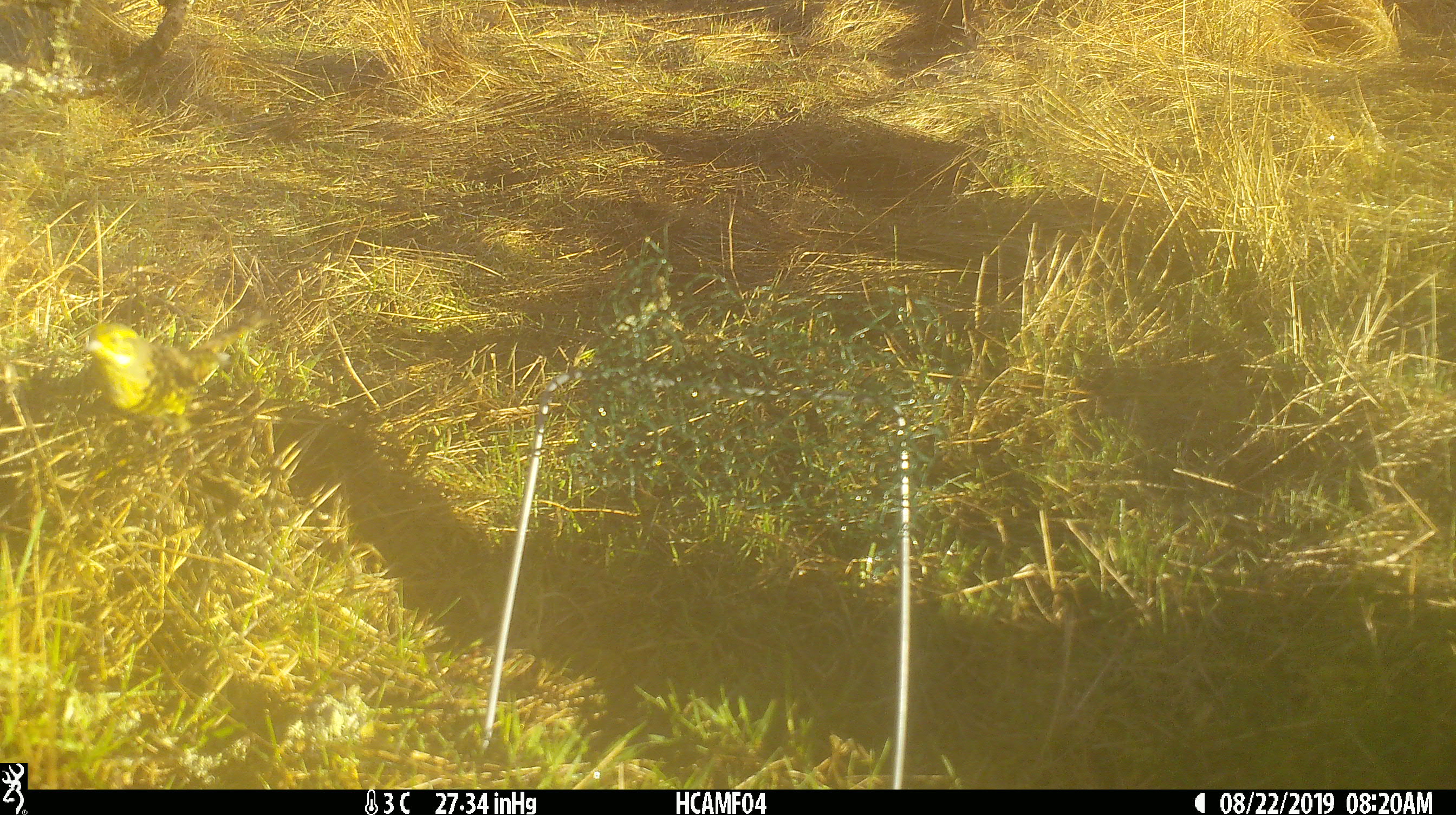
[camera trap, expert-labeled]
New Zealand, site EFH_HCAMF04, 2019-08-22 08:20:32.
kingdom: Animalia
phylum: Chordata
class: Aves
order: Passeriformes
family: Emberizidae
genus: Emberiza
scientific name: Emberiza citrinella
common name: yellowhammer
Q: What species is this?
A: Yellowhammer (Emberiza citrinella).